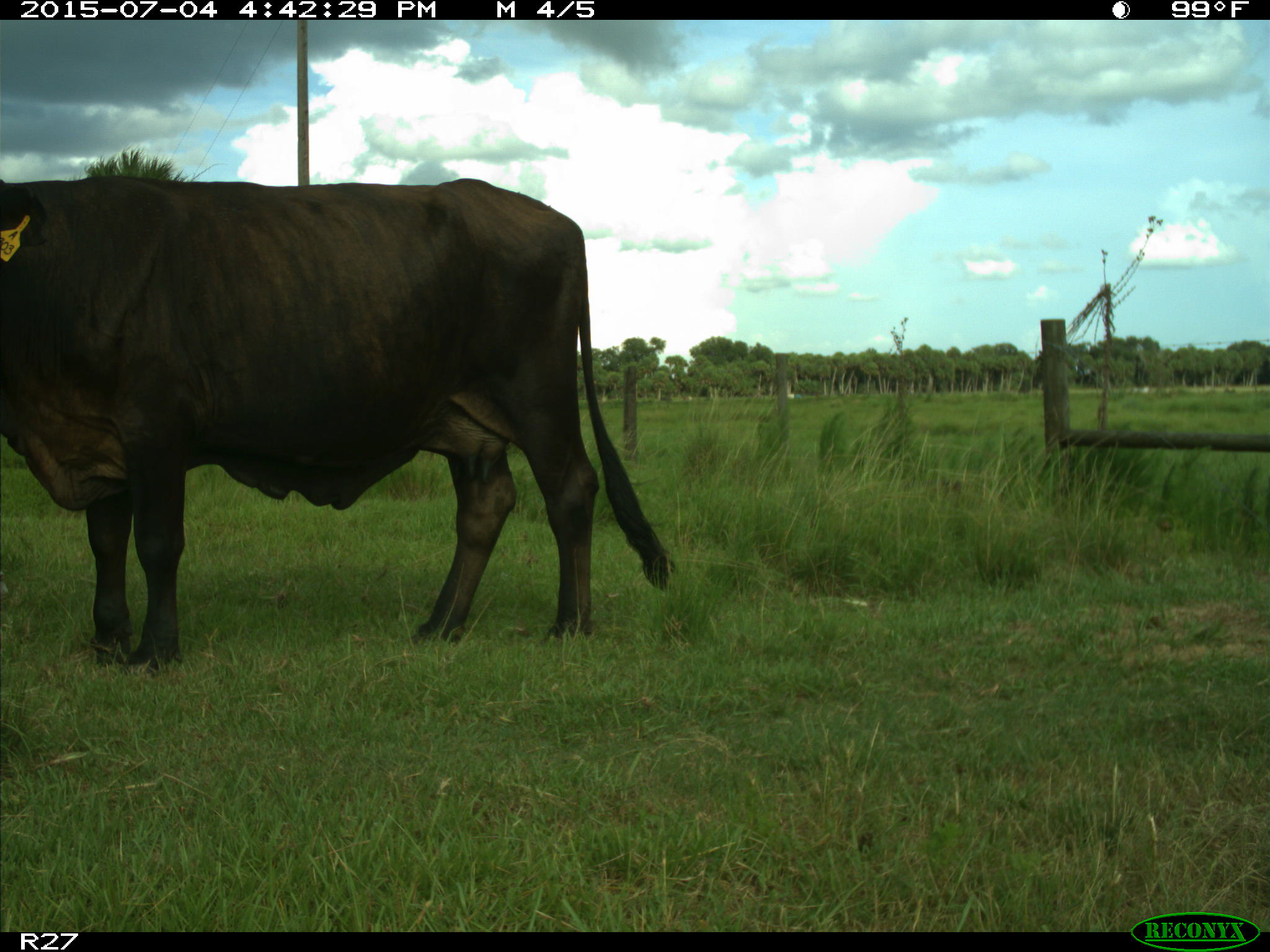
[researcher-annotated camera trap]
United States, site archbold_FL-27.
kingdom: Animalia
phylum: Chordata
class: Mammalia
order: Artiodactyla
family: Bovidae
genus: Bos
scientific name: Bos taurus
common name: domestic cow